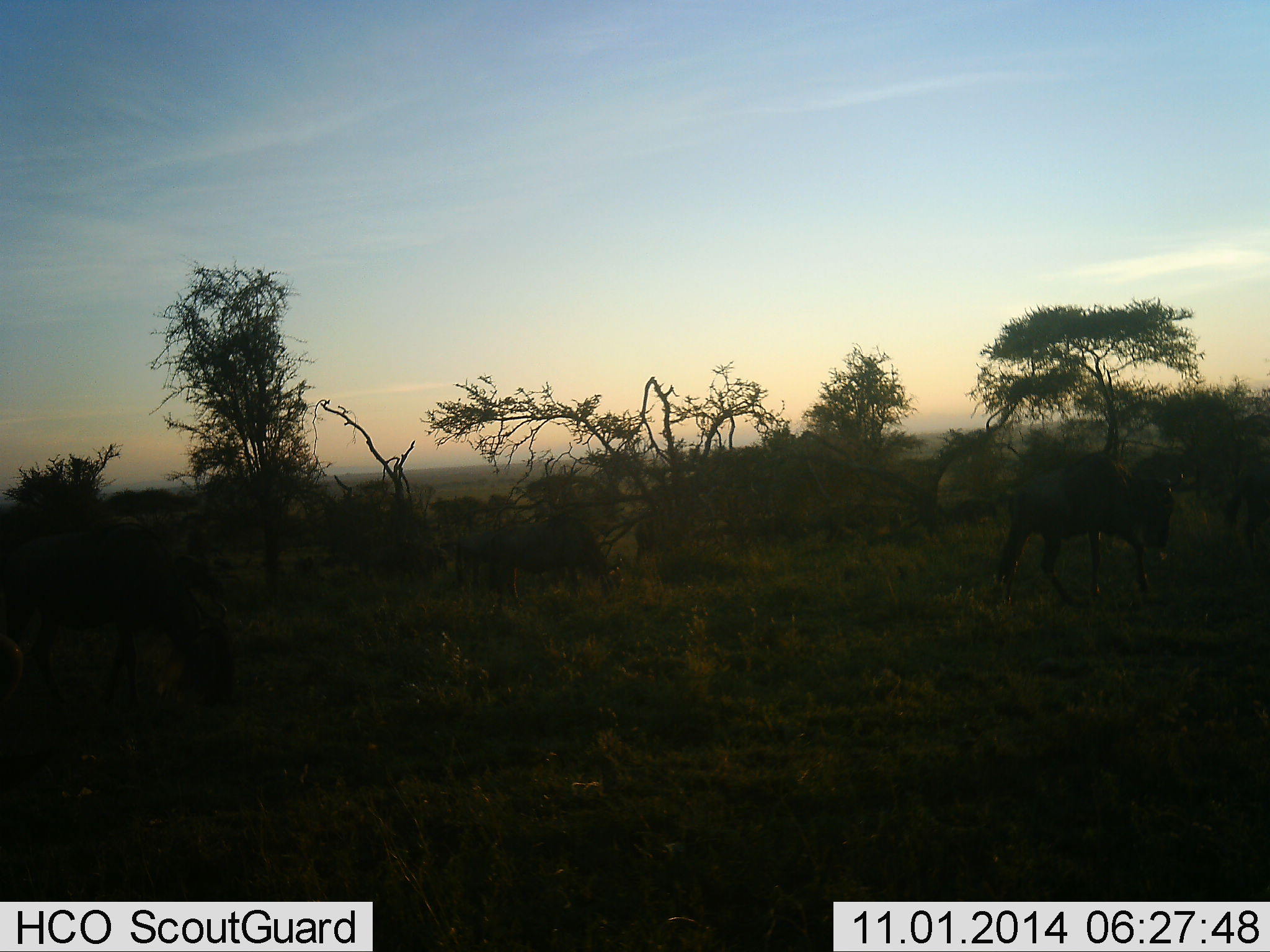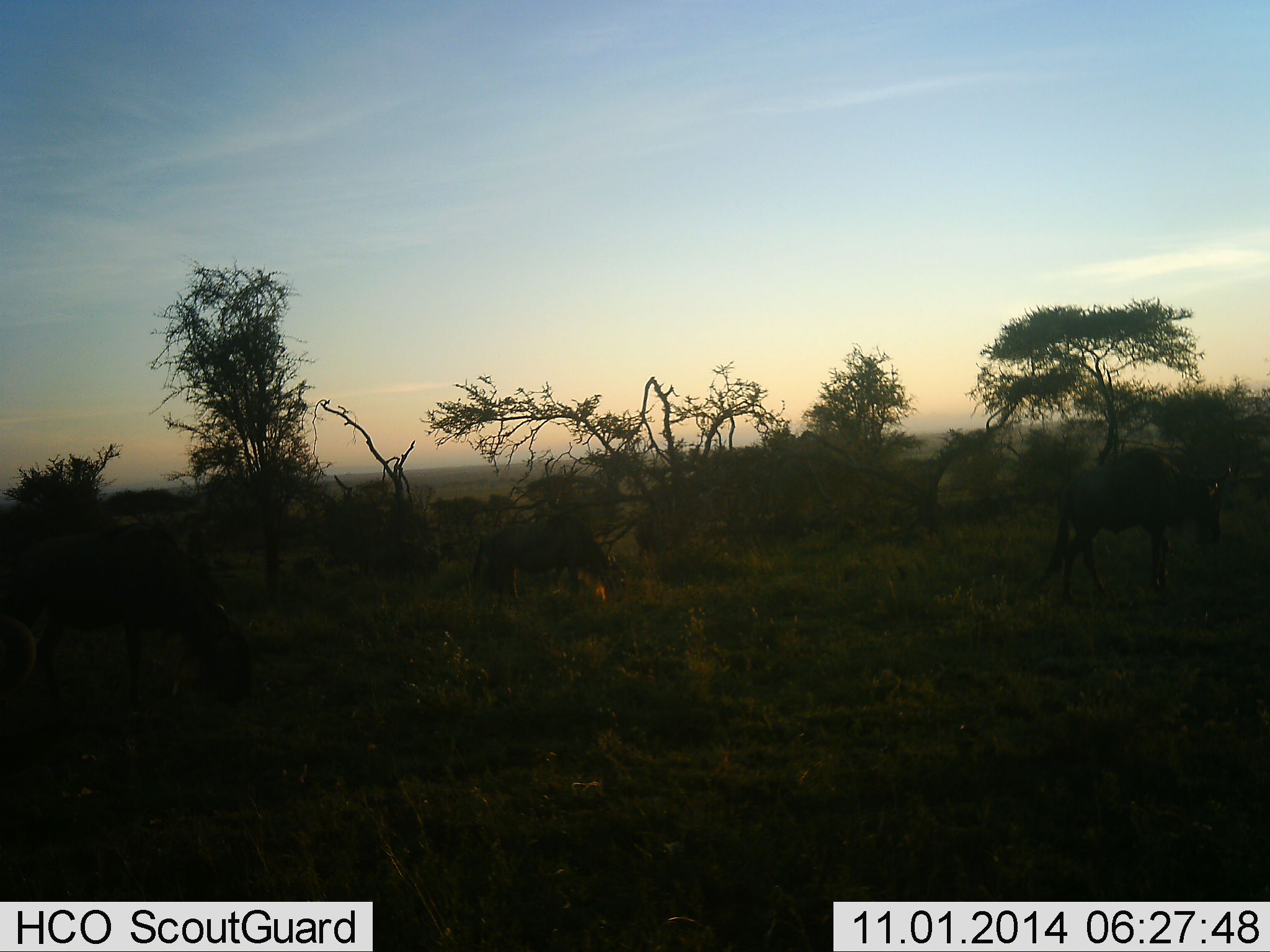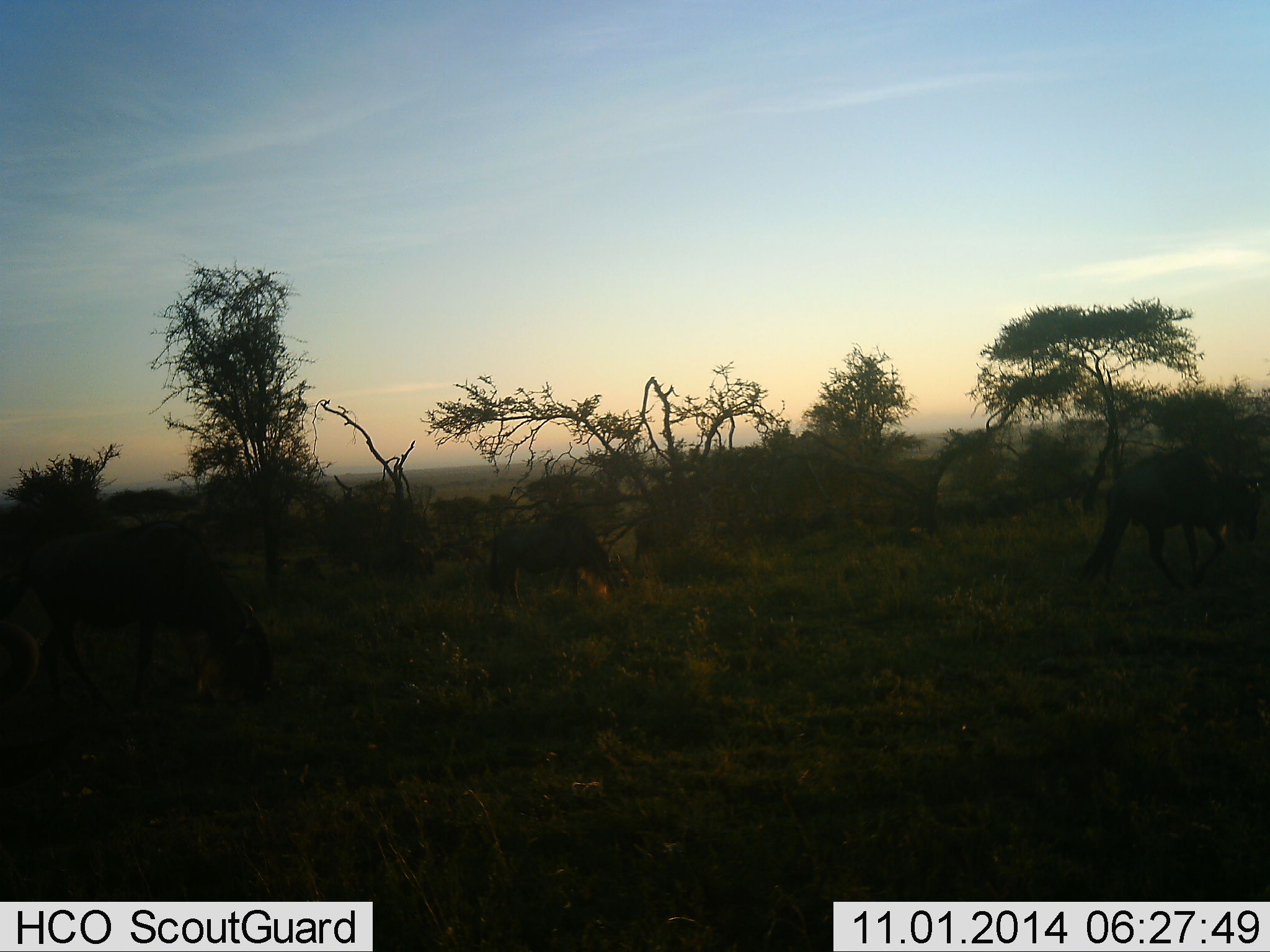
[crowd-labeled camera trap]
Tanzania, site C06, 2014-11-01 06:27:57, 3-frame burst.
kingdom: Animalia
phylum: Chordata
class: Mammalia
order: Artiodactyla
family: Bovidae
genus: Connochaetes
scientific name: Connochaetes taurinus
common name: blue wildebeest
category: wildebeest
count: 5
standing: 40%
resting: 0%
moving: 70%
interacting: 0%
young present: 0%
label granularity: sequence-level